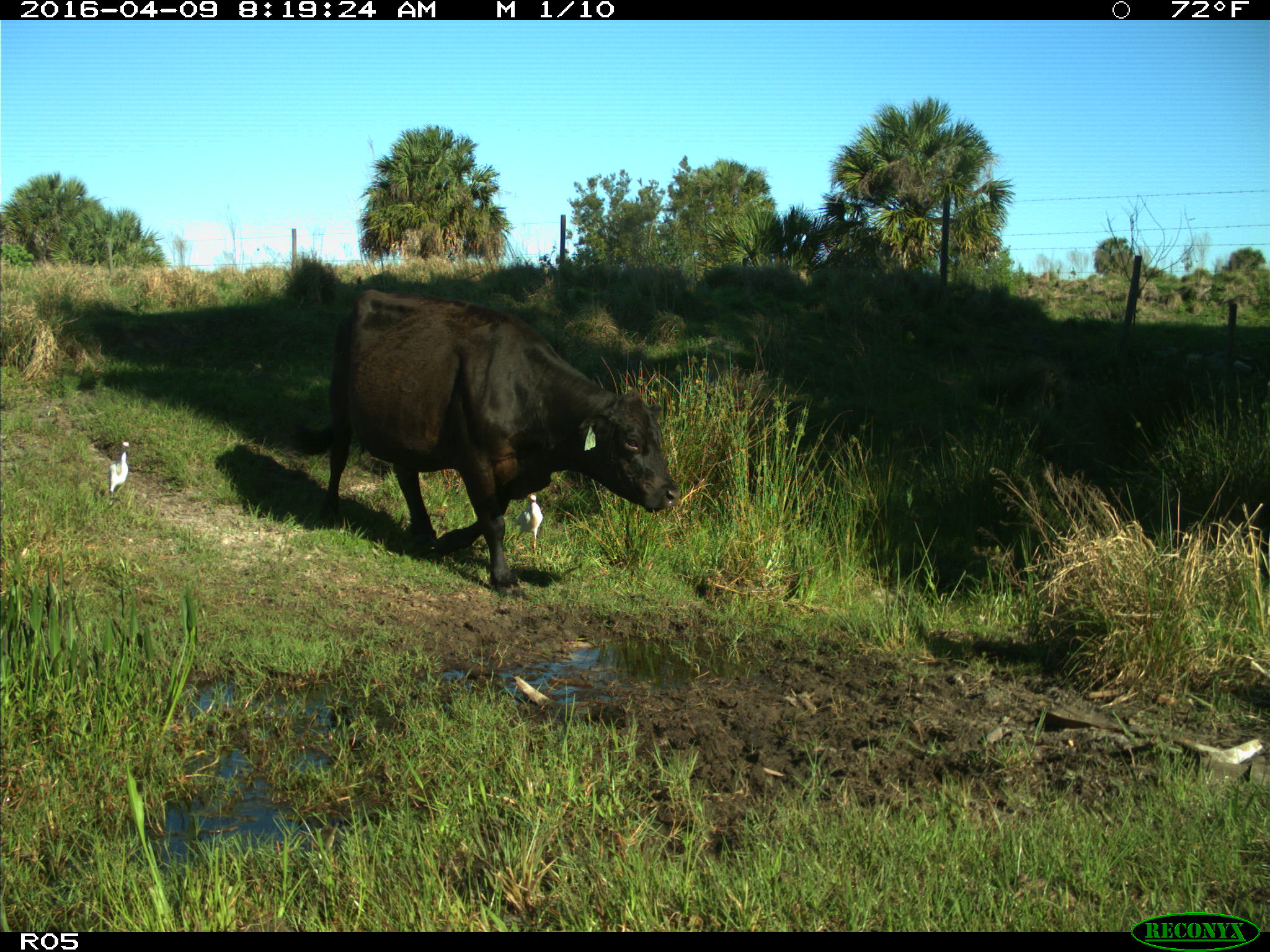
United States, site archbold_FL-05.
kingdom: Animalia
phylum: Chordata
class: Mammalia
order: Artiodactyla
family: Bovidae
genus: Bos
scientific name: Bos taurus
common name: domestic cow